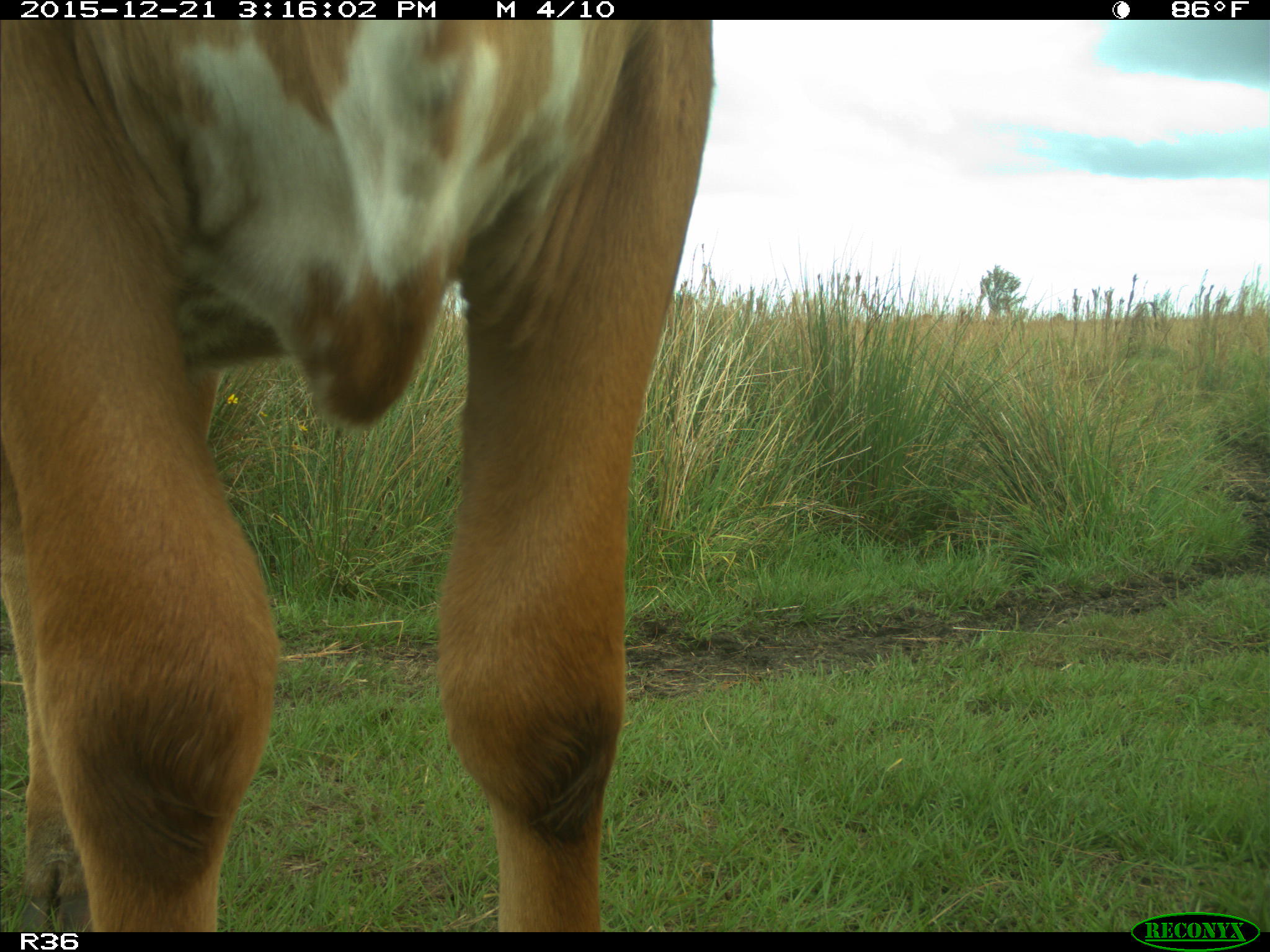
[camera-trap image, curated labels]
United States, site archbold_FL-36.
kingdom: Animalia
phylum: Chordata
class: Mammalia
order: Artiodactyla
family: Bovidae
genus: Bos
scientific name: Bos taurus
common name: domestic cow